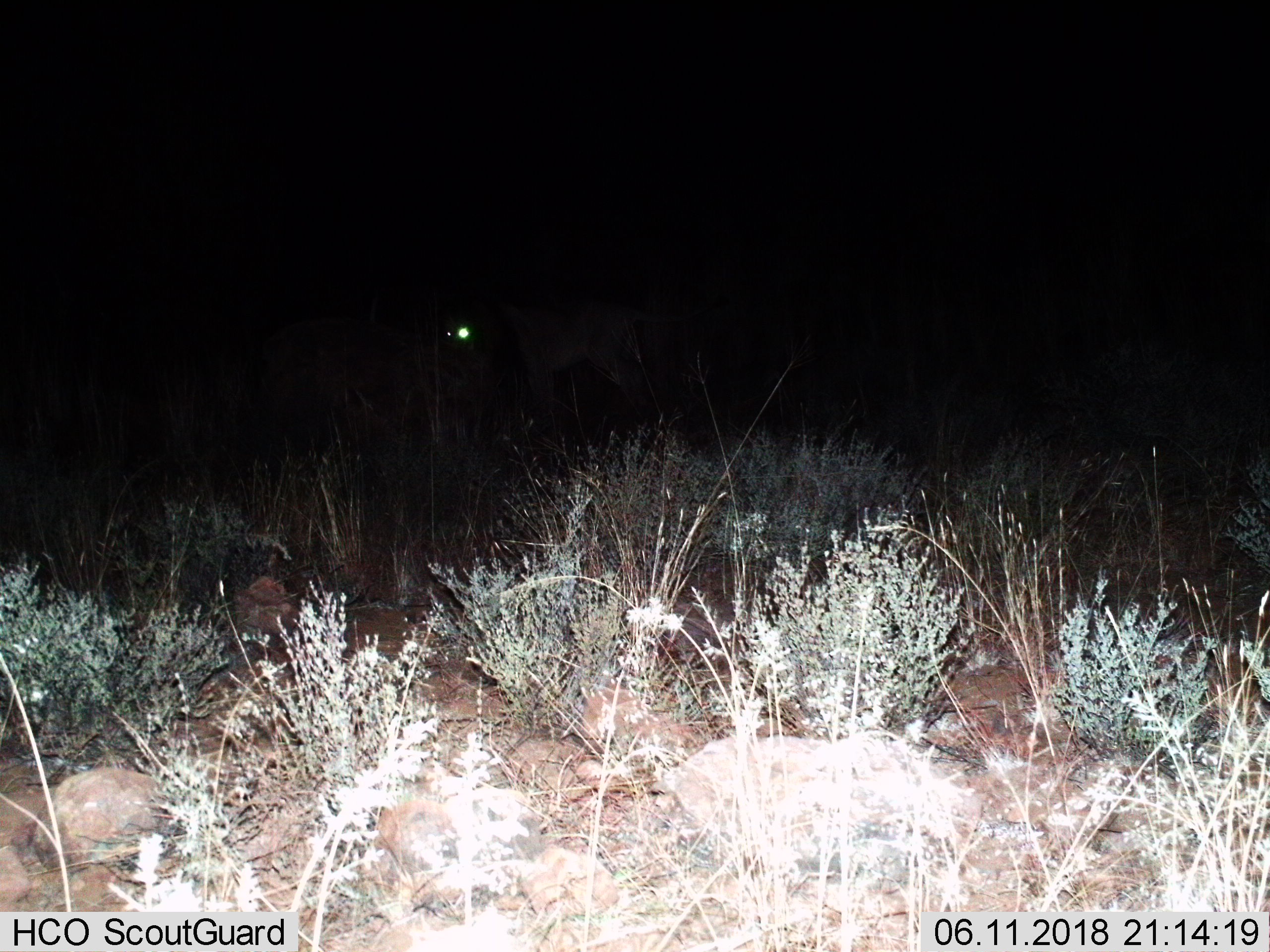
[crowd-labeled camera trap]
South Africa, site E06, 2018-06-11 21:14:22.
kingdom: Animalia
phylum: Chordata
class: Mammalia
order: Carnivora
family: Felidae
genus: Panthera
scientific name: Panthera leo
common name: male lion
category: lionmale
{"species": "lionmale (male lion) (Panthera leo)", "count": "1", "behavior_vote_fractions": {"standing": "100%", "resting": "0%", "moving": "0%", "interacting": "33%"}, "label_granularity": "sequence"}